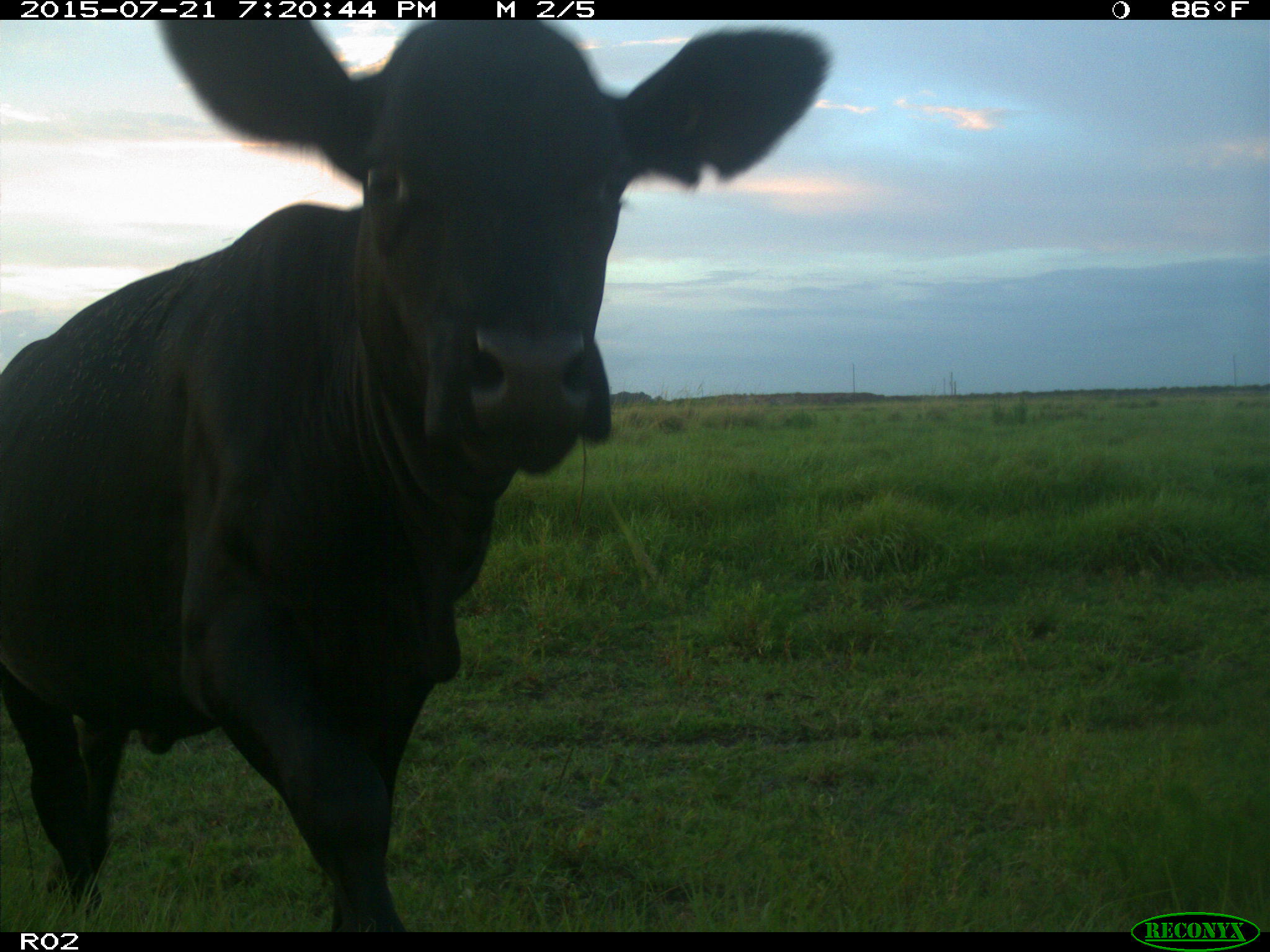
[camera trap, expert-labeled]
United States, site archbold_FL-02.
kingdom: Animalia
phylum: Chordata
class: Mammalia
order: Artiodactyla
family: Bovidae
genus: Bos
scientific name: Bos taurus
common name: domestic cow